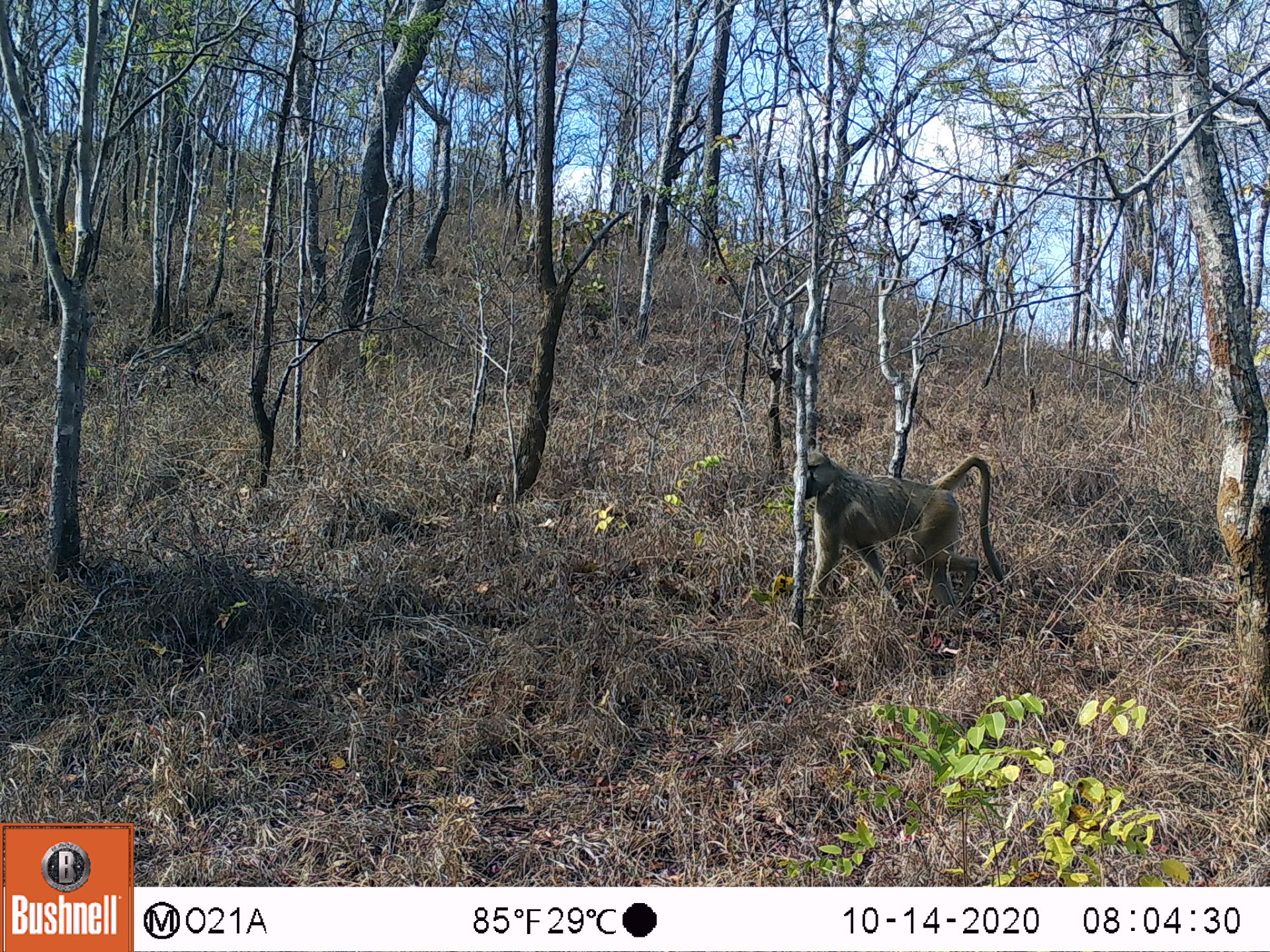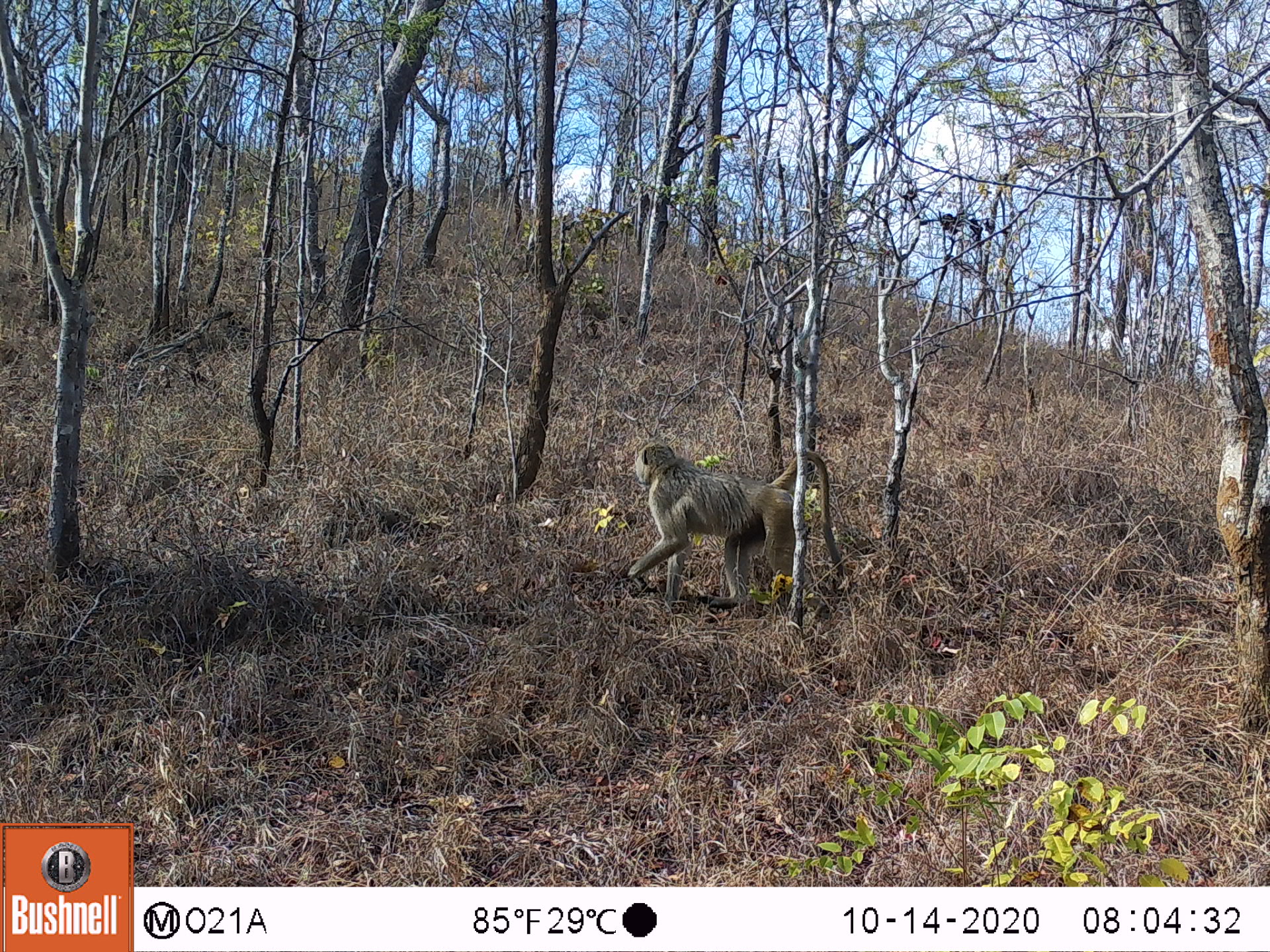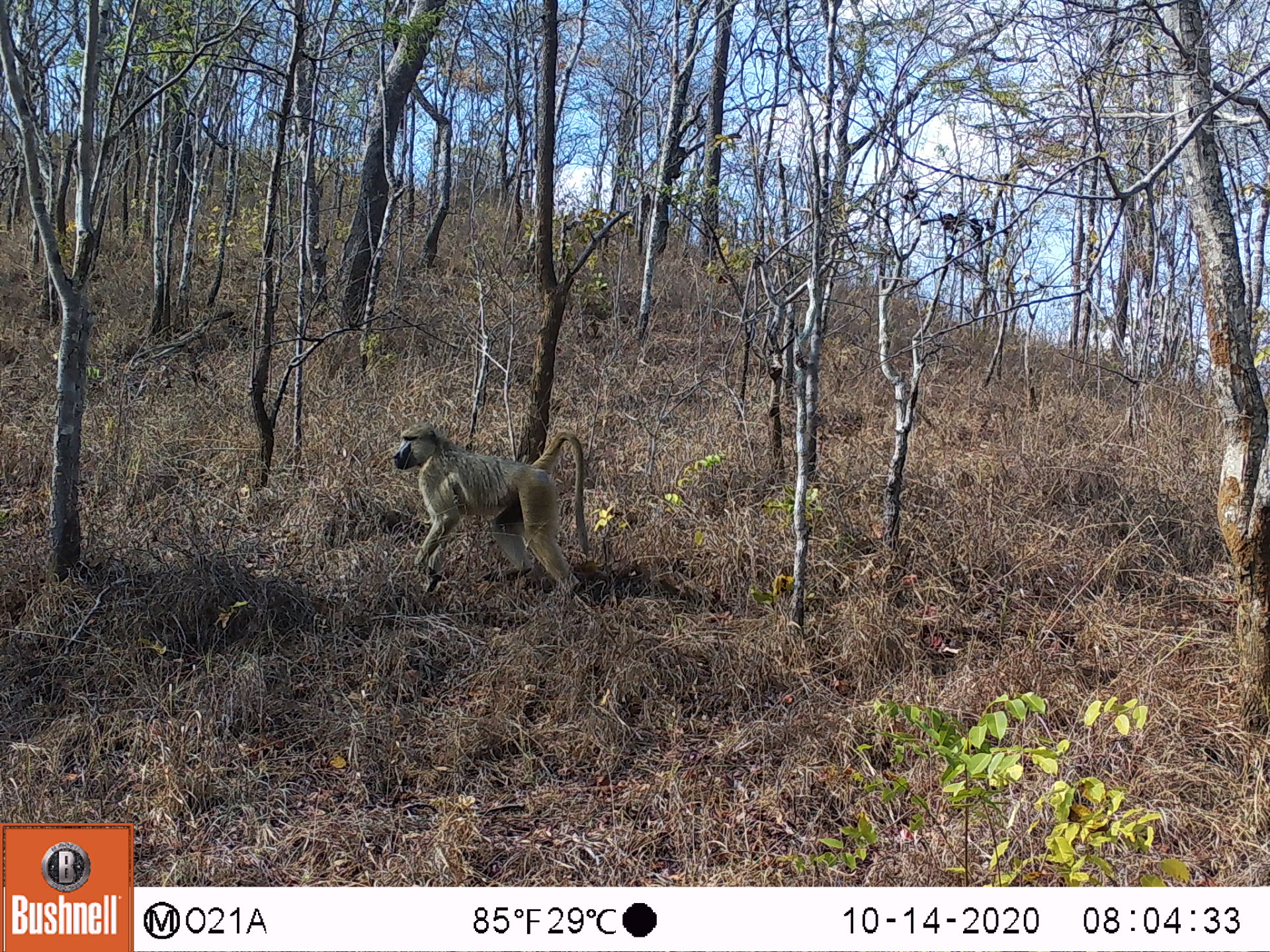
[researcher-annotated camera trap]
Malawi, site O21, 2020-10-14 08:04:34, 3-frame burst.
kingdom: Animalia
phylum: Chordata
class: Mammalia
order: Primates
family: Cercopithecidae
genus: Papio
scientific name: Papio cynocephalus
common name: yellow baboon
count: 1